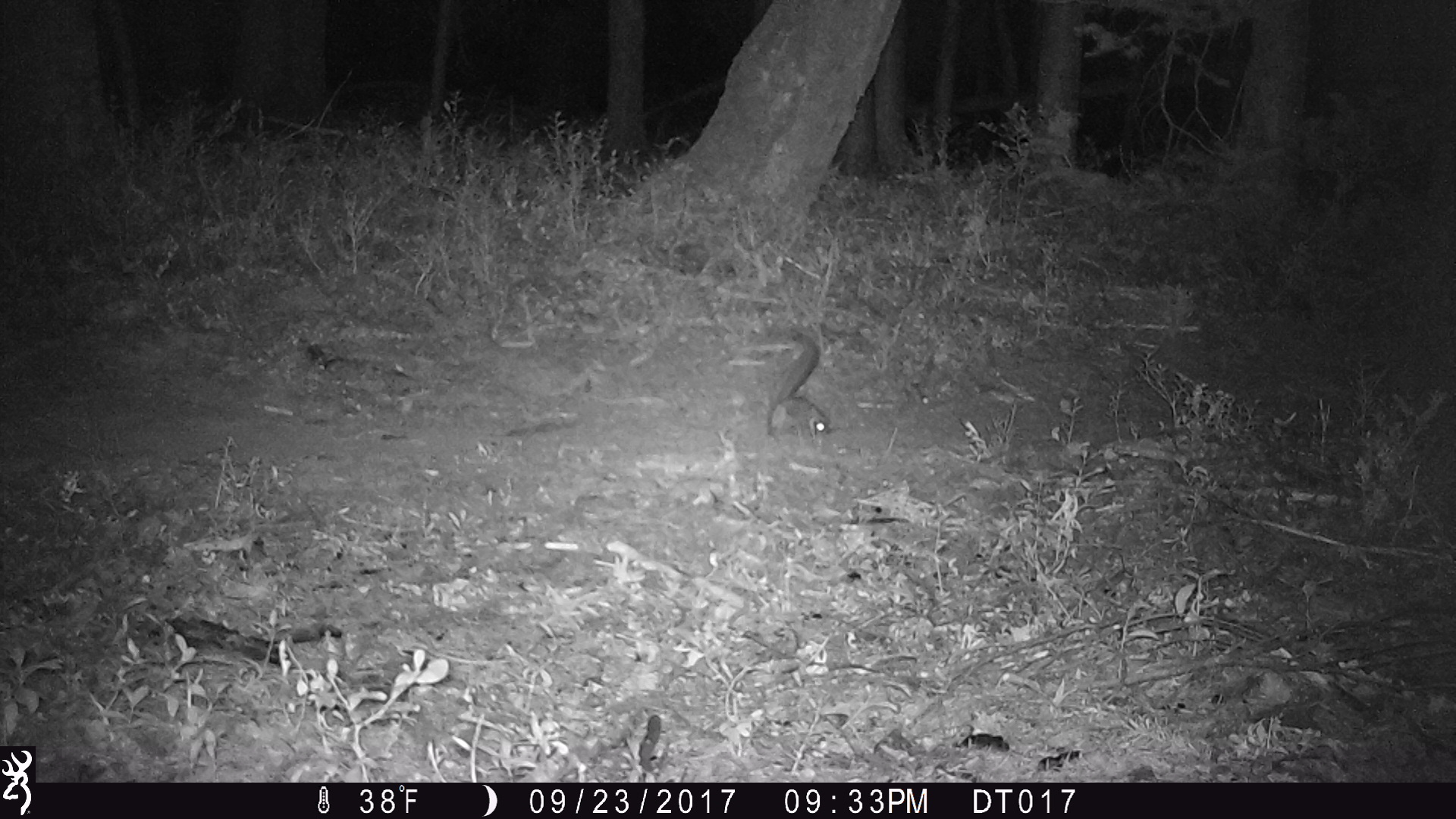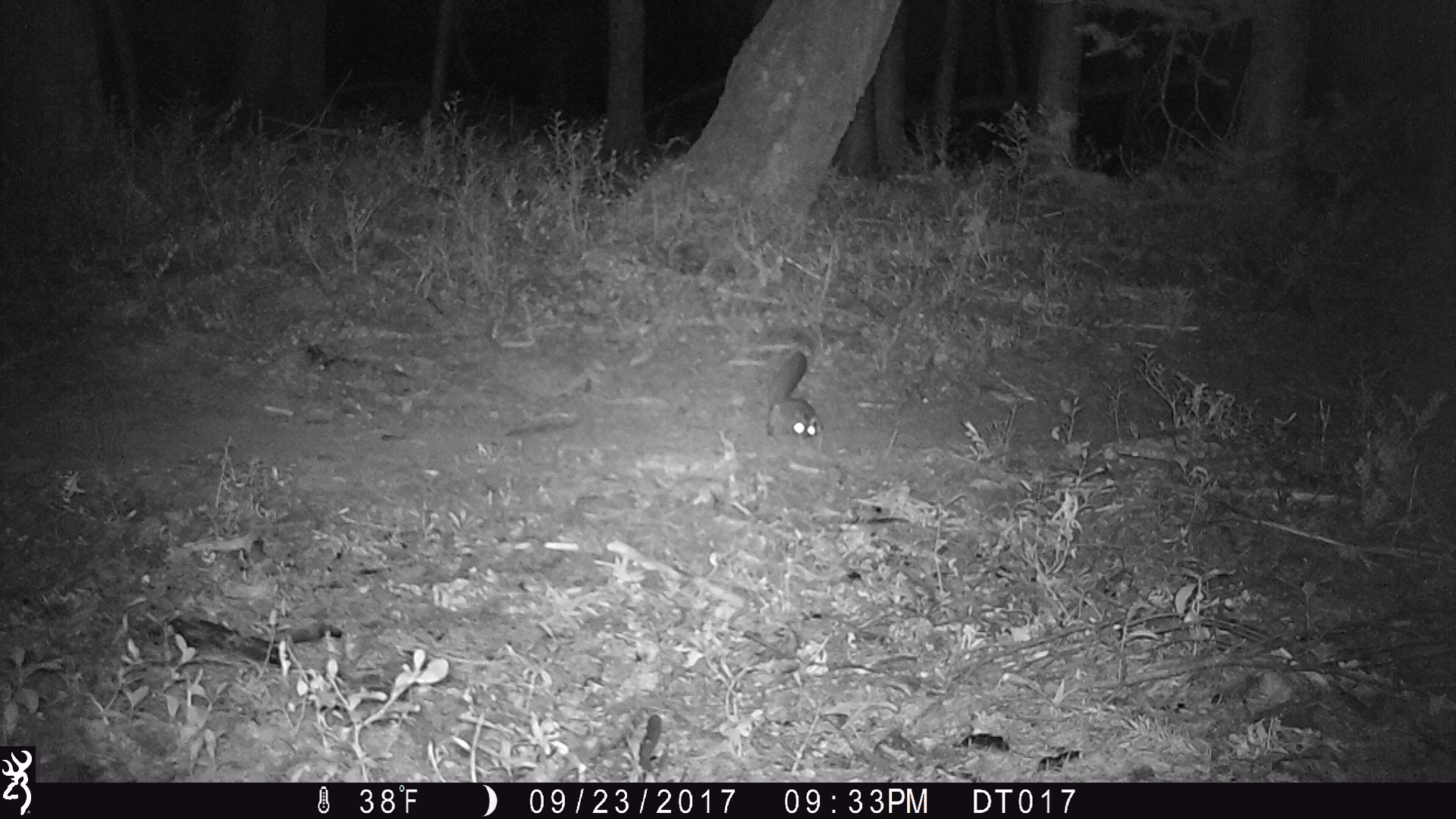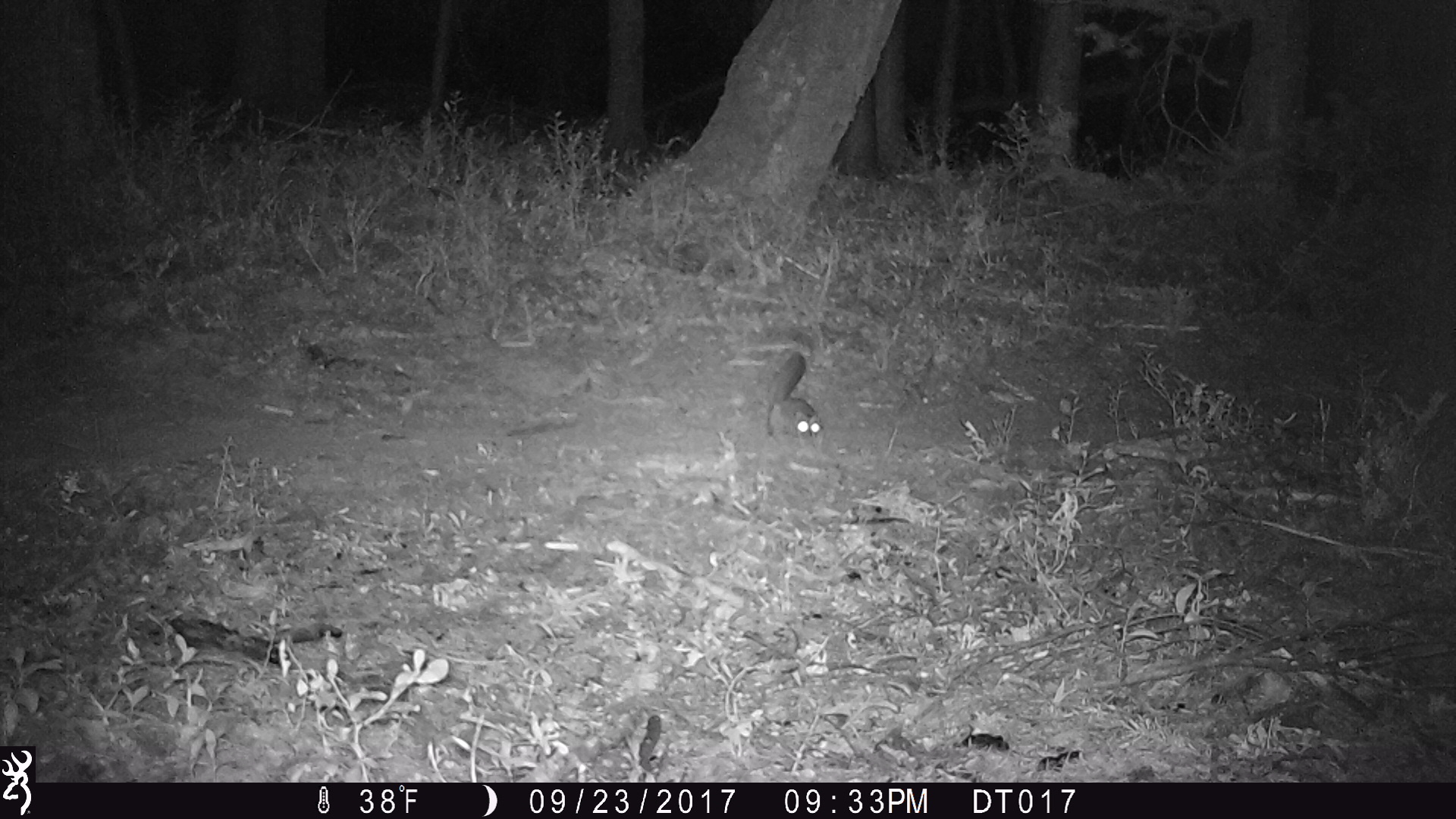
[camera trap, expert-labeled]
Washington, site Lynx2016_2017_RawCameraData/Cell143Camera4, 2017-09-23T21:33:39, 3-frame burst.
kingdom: Animalia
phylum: Chordata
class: Mammalia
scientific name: Mammalia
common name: small mammal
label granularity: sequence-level